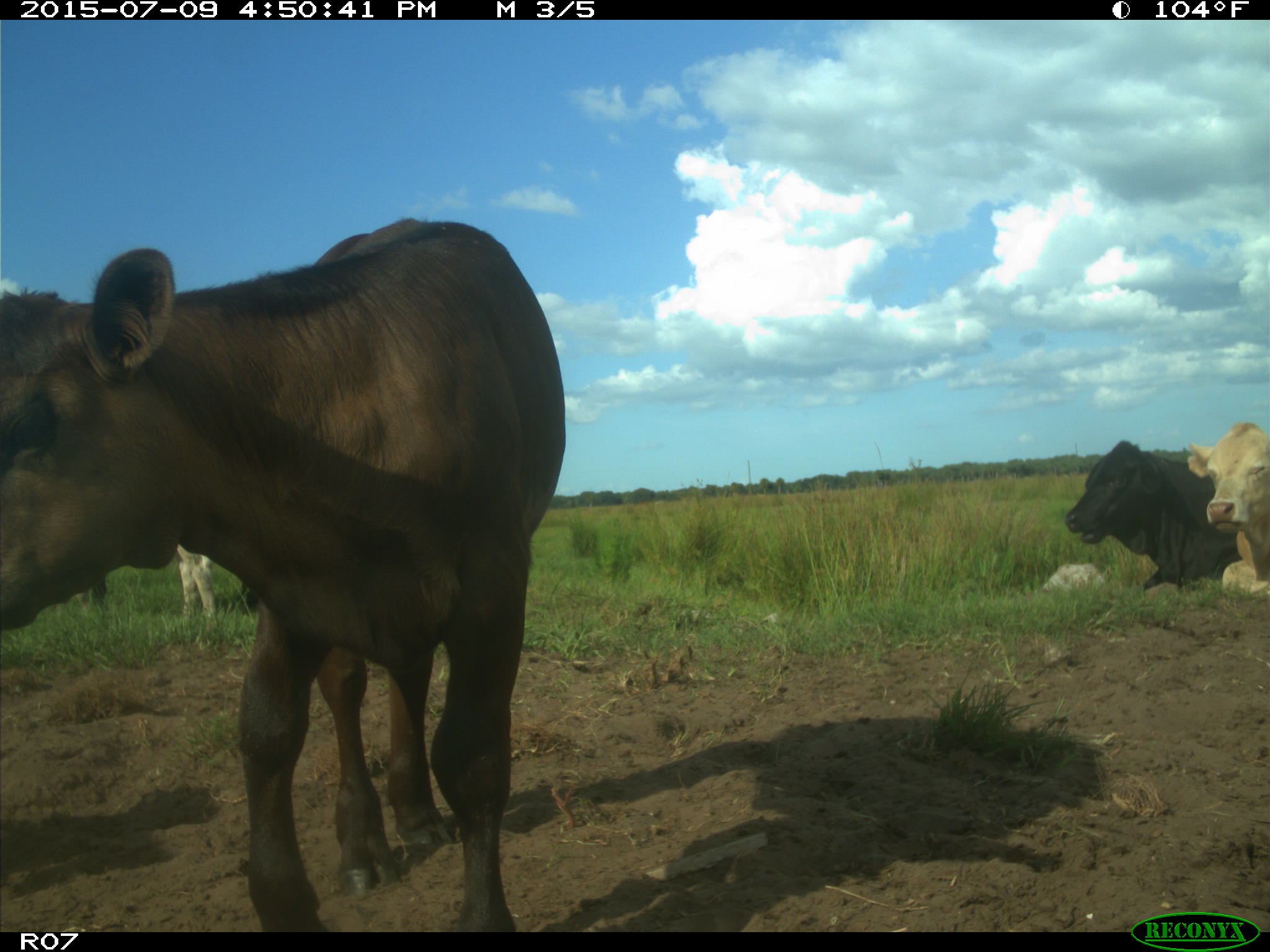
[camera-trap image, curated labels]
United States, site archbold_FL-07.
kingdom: Animalia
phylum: Chordata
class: Mammalia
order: Artiodactyla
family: Bovidae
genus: Bos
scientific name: Bos taurus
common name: domestic cow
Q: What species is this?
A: Bos taurus (domestic cow).